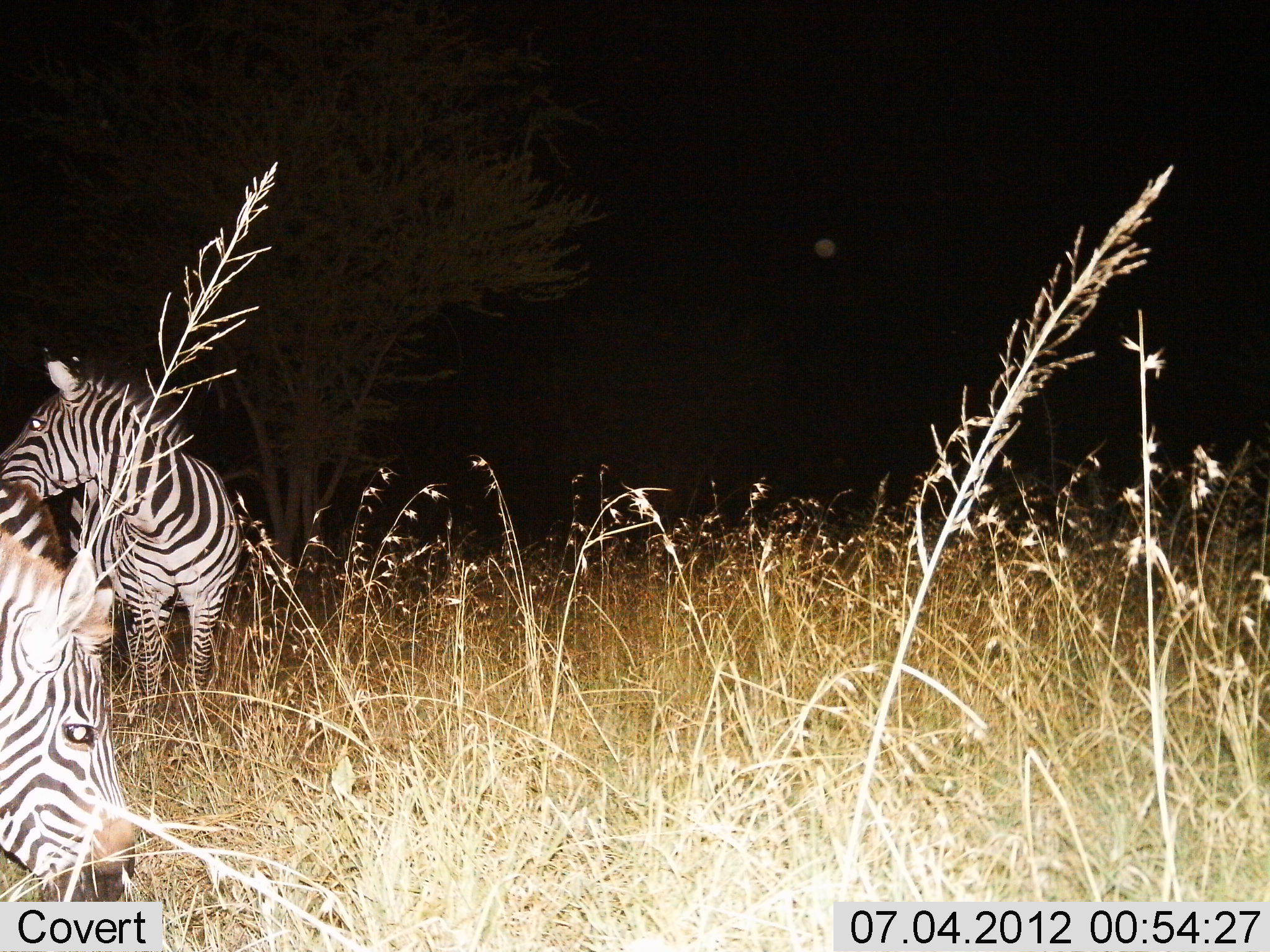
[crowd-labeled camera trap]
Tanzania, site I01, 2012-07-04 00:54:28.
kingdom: Animalia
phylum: Chordata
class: Mammalia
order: Perissodactyla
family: Equidae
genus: Equus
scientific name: Equus quagga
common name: plains zebra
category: zebra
Zebra (plains zebra) (Equus quagga), count 2. Behavior (volunteer vote fractions): standing 100%, resting 0%, moving 0%, interacting 0%. Young present (vote fraction): 0%. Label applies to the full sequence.